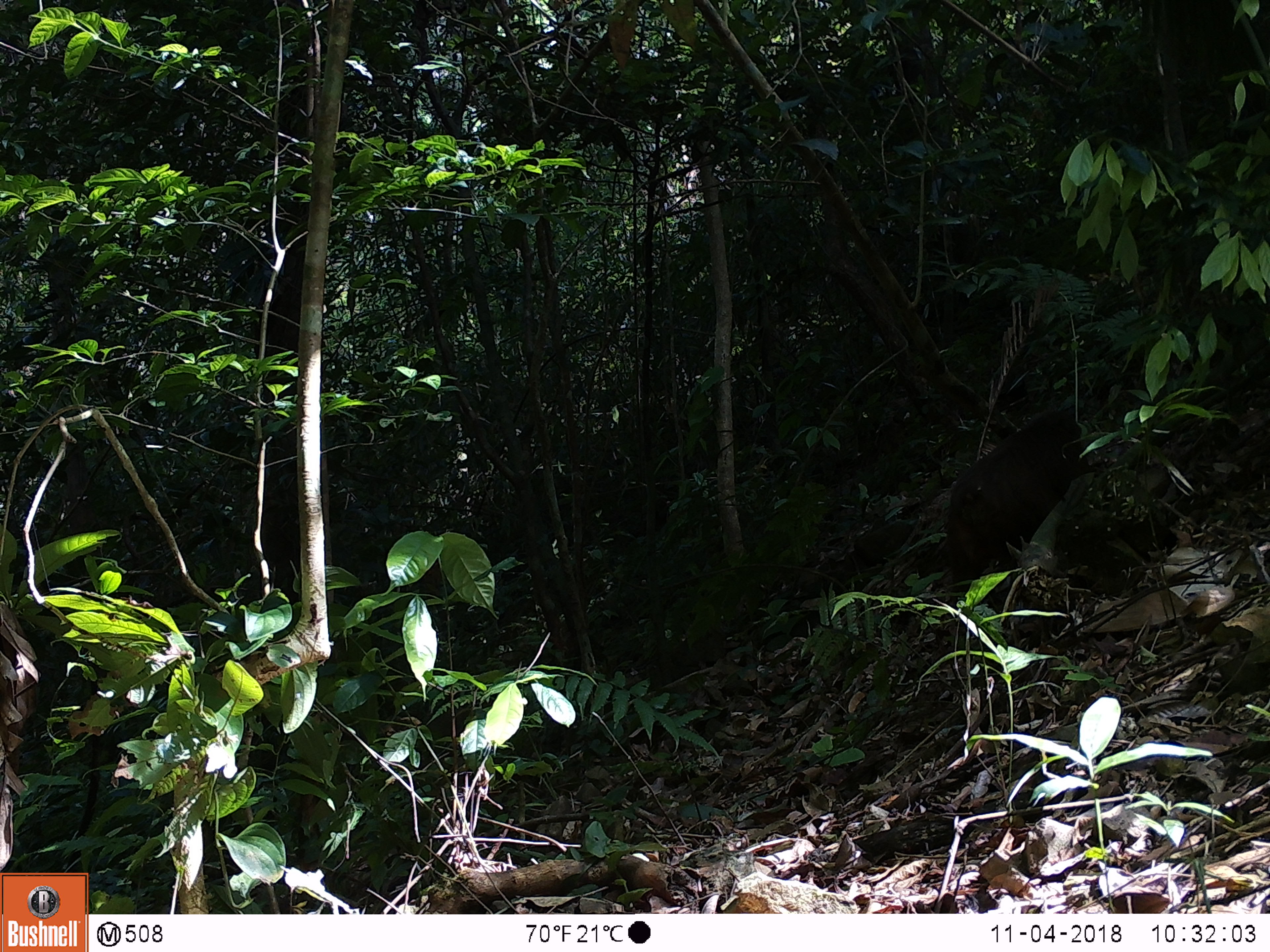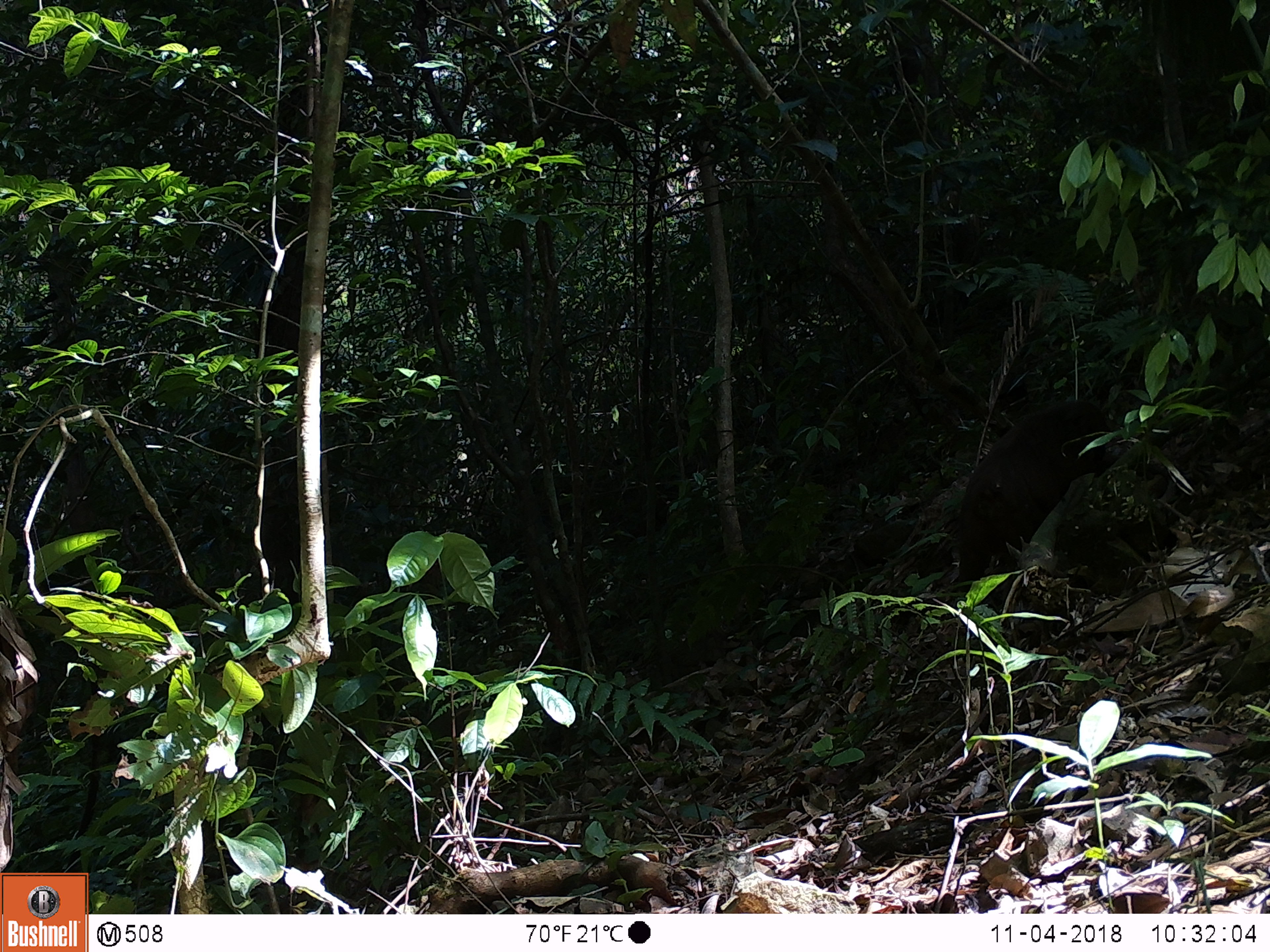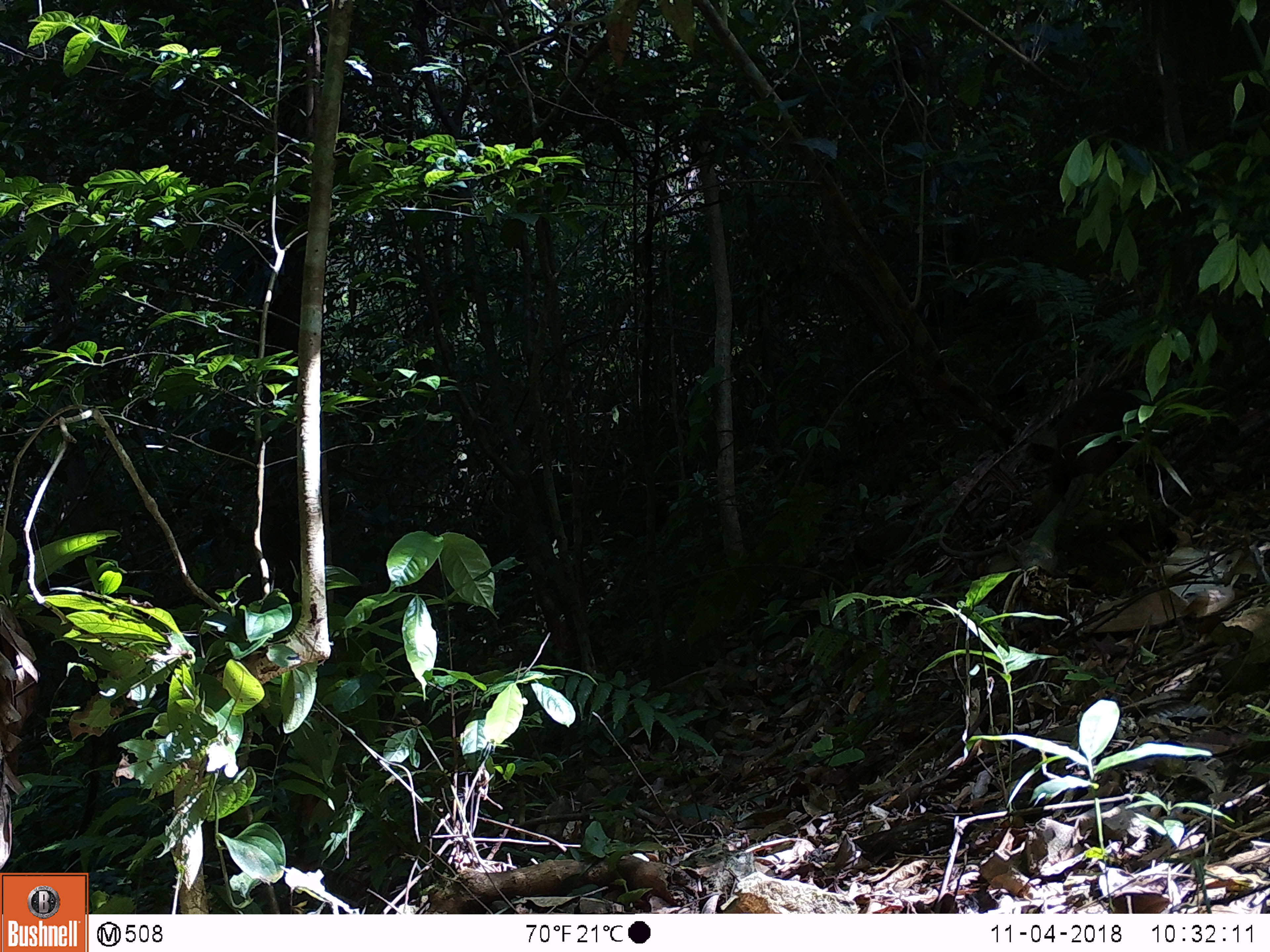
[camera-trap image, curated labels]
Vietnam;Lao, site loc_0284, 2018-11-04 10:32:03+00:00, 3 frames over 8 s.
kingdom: Animalia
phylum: Chordata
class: Mammalia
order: Primates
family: Cercopithecidae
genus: Macaca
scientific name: Macaca arctoides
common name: stump-tailed macaque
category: stump tailed macaque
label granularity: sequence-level